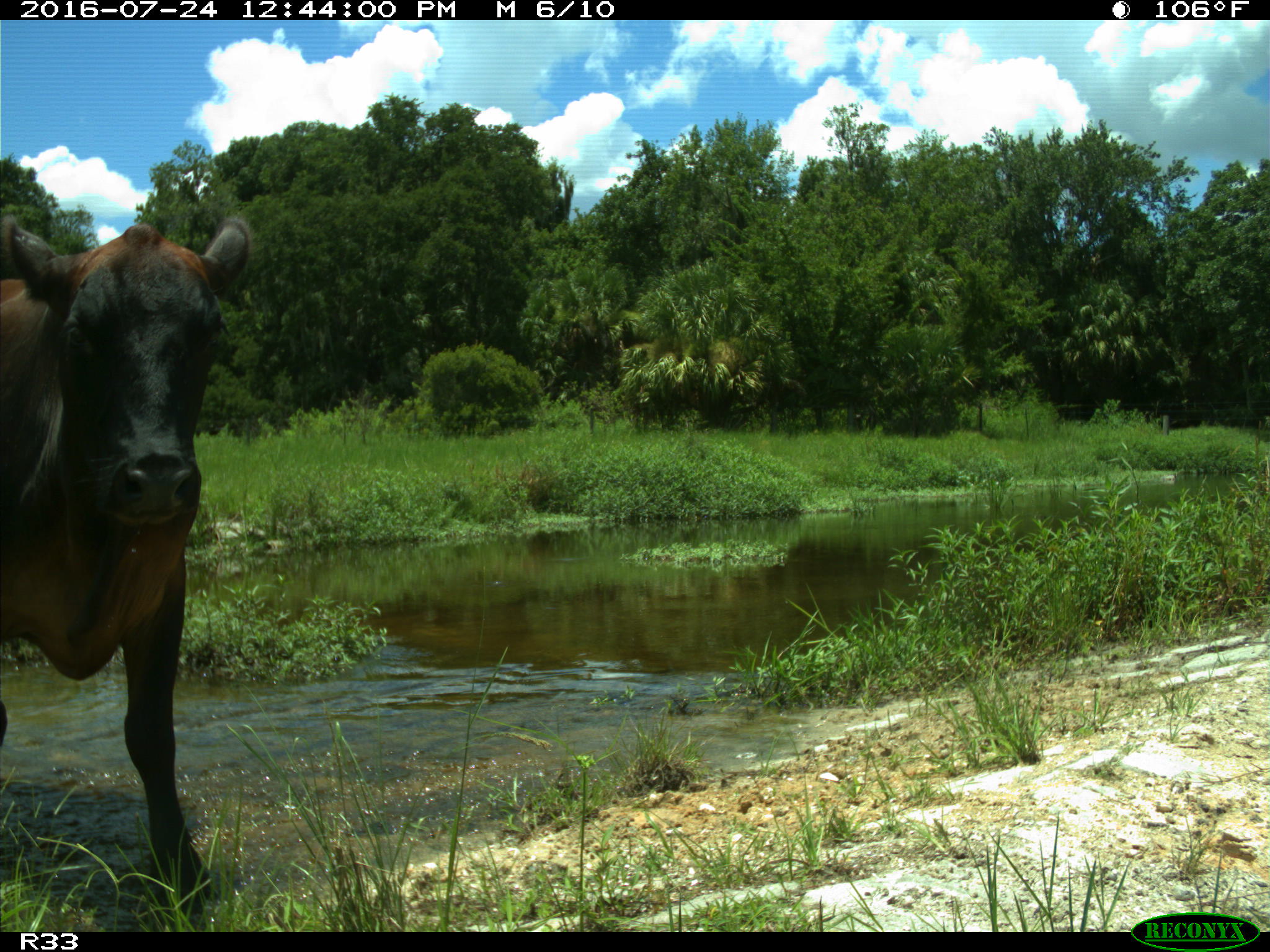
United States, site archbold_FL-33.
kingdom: Animalia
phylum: Chordata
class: Mammalia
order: Artiodactyla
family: Bovidae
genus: Bos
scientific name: Bos taurus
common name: domestic cow